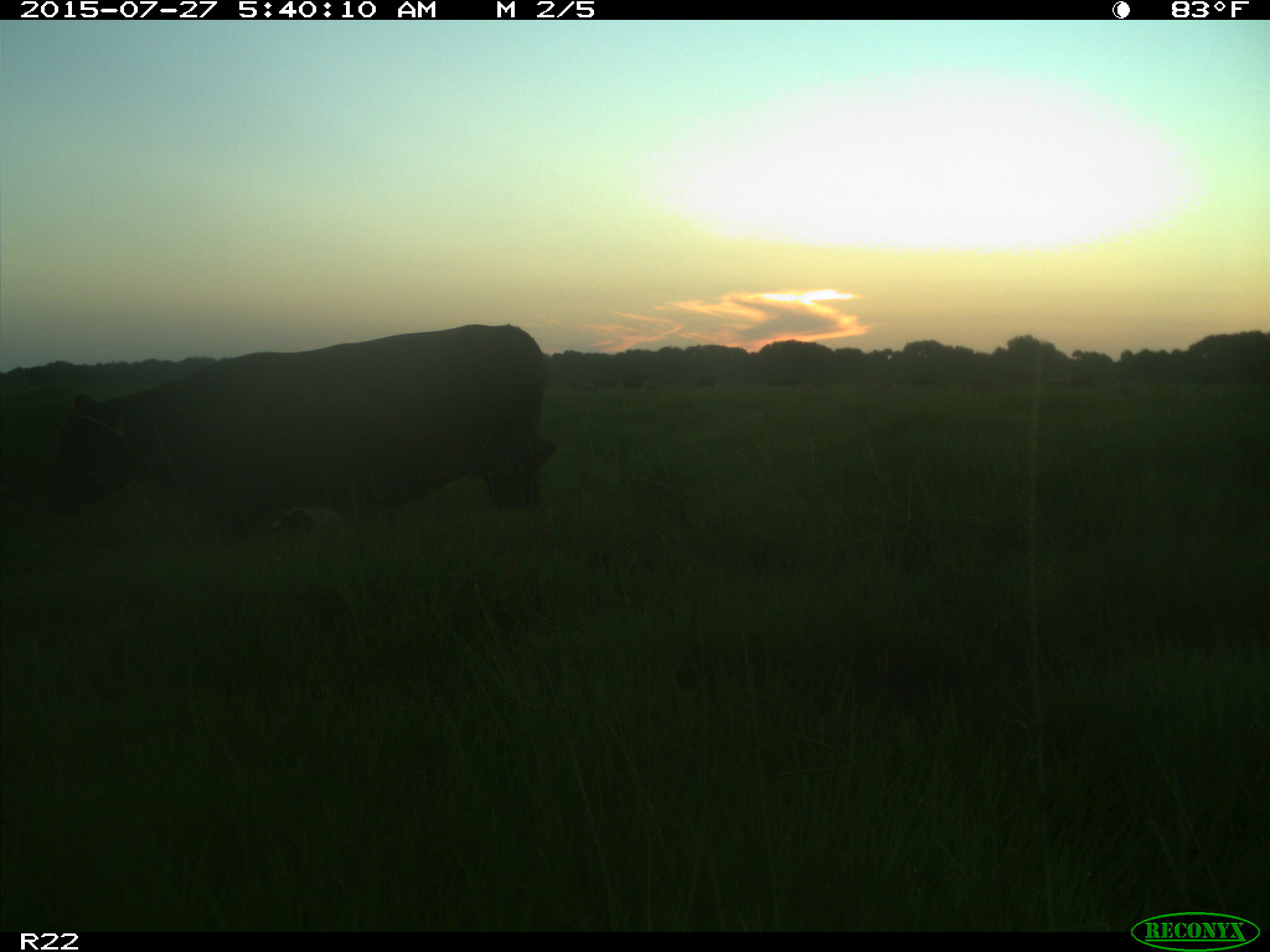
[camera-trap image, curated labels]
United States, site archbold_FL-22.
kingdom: Animalia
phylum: Chordata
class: Mammalia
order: Cingulata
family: Dasypodidae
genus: Dasypus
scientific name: Dasypus novemcinctus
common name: nine-banded armadillo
Dasypus novemcinctus (nine-banded armadillo).